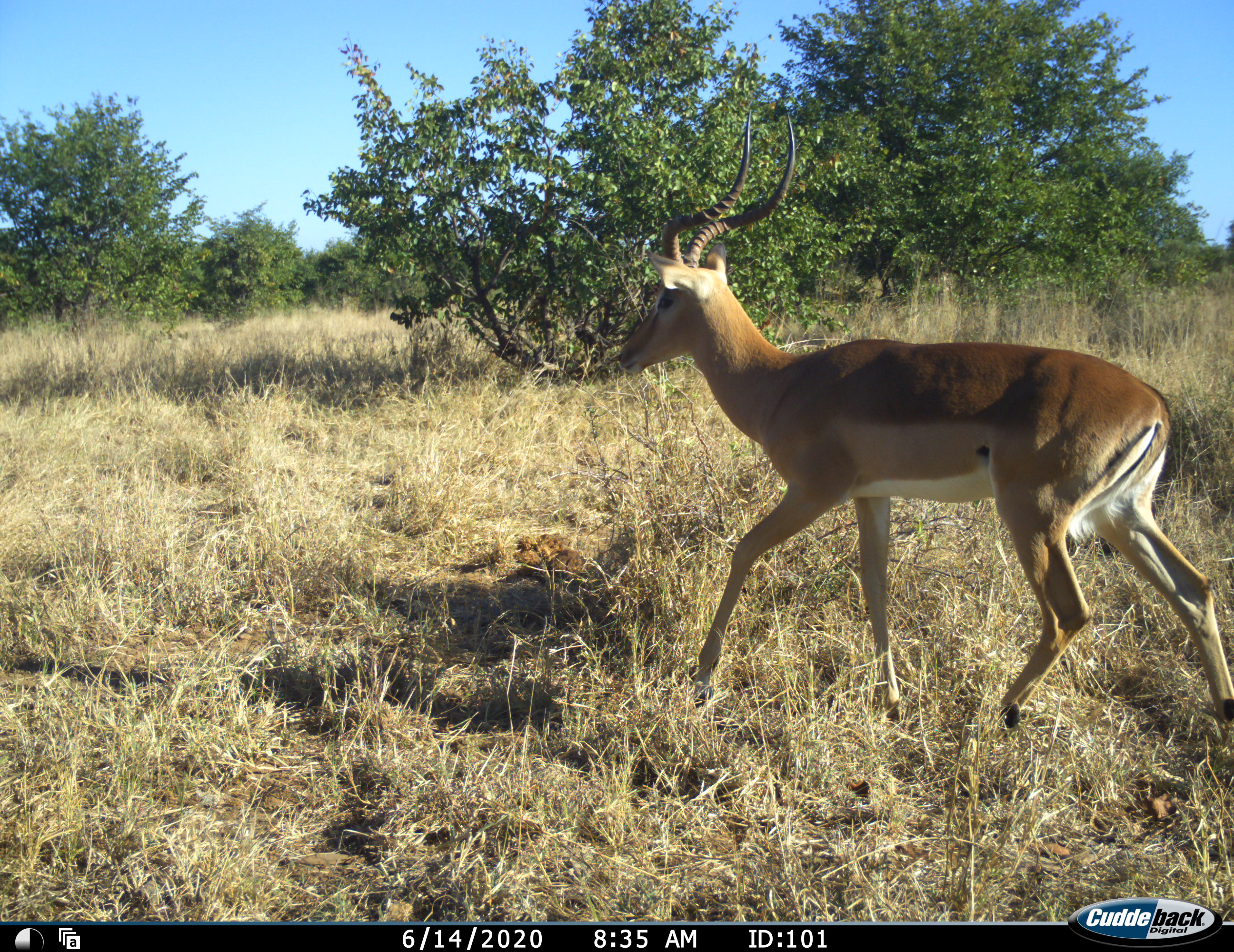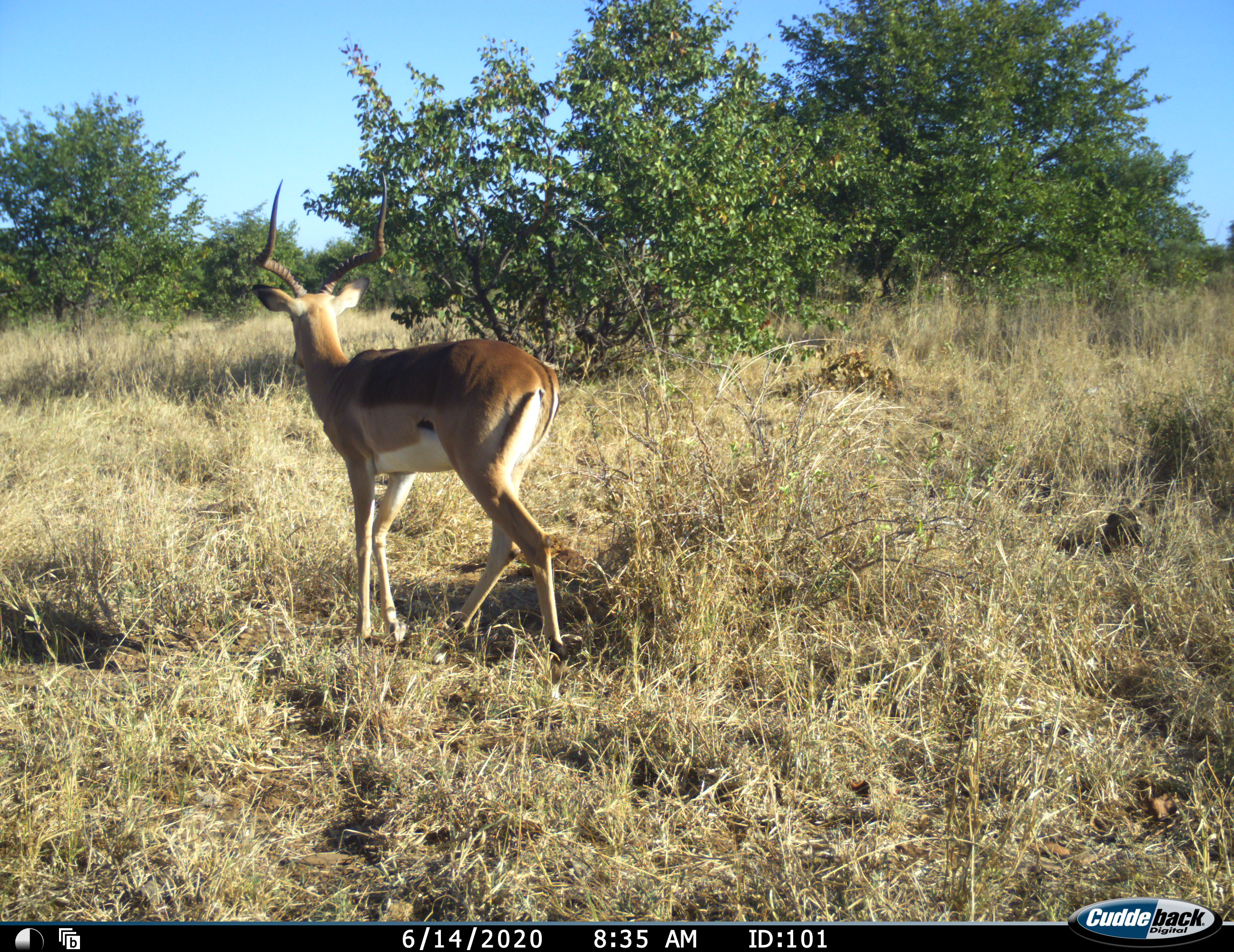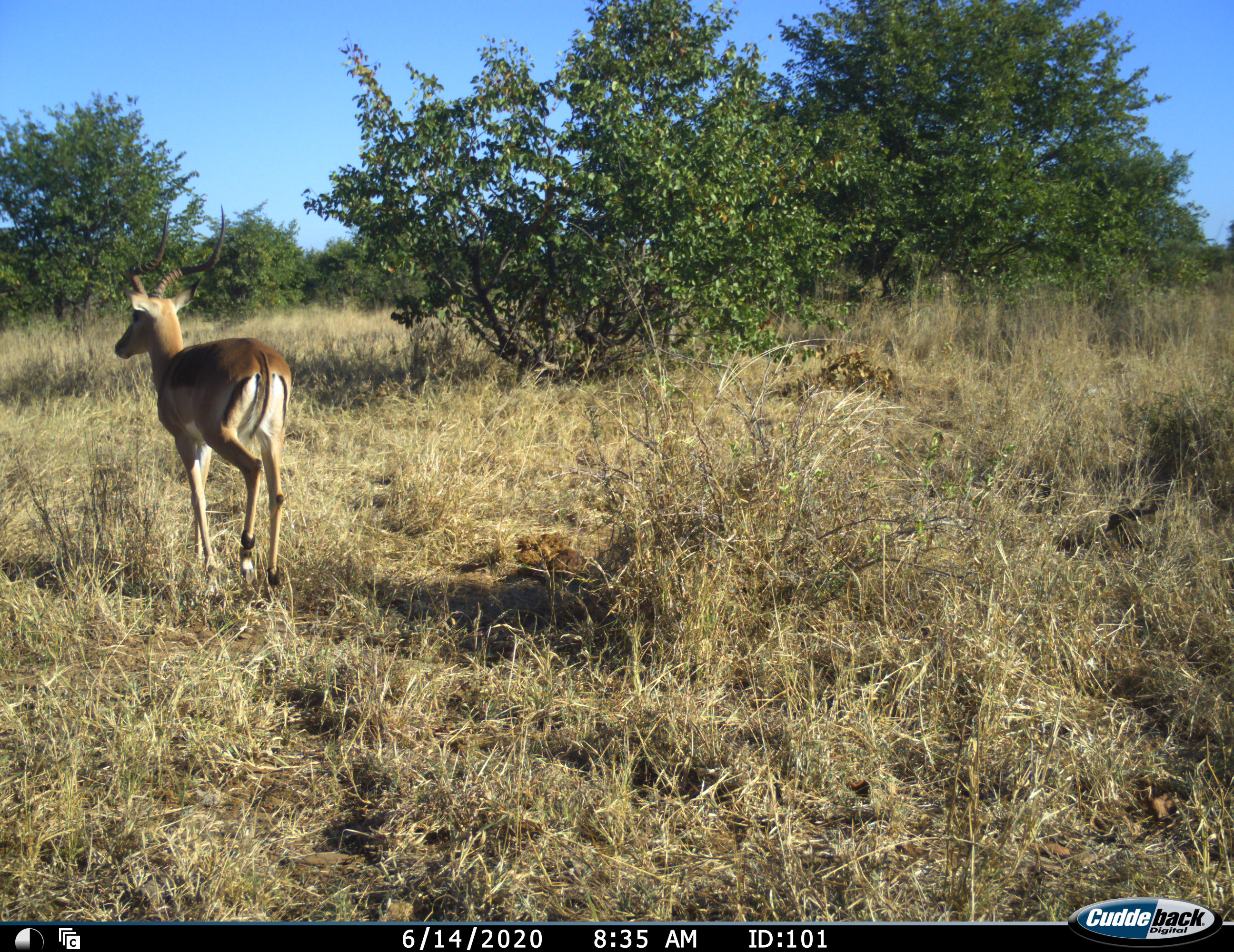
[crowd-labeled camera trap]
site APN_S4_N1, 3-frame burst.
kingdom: Animalia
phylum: Chordata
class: Mammalia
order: Artiodactyla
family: Bovidae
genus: Aepyceros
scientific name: Aepyceros melampus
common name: impala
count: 1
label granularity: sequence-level